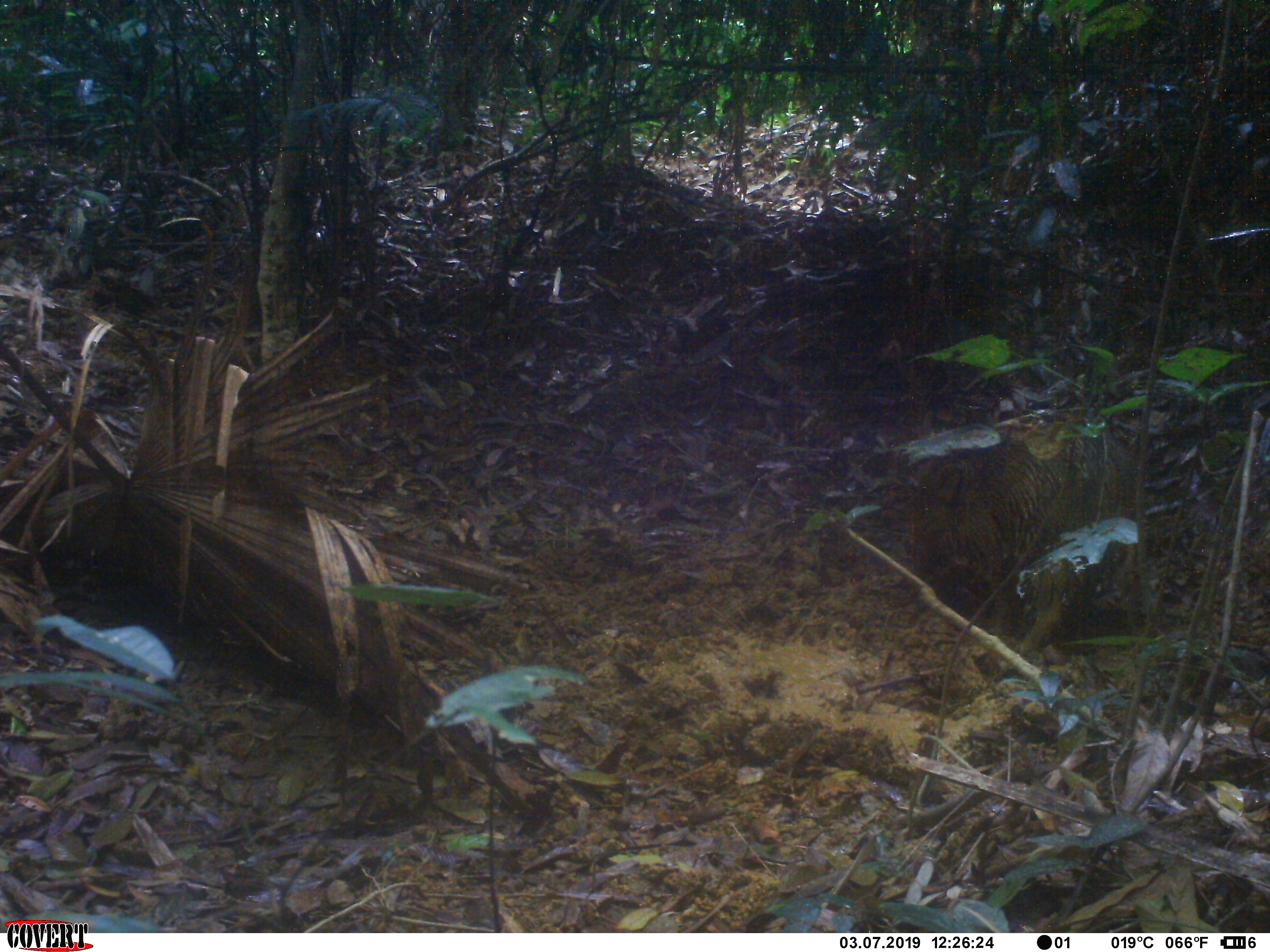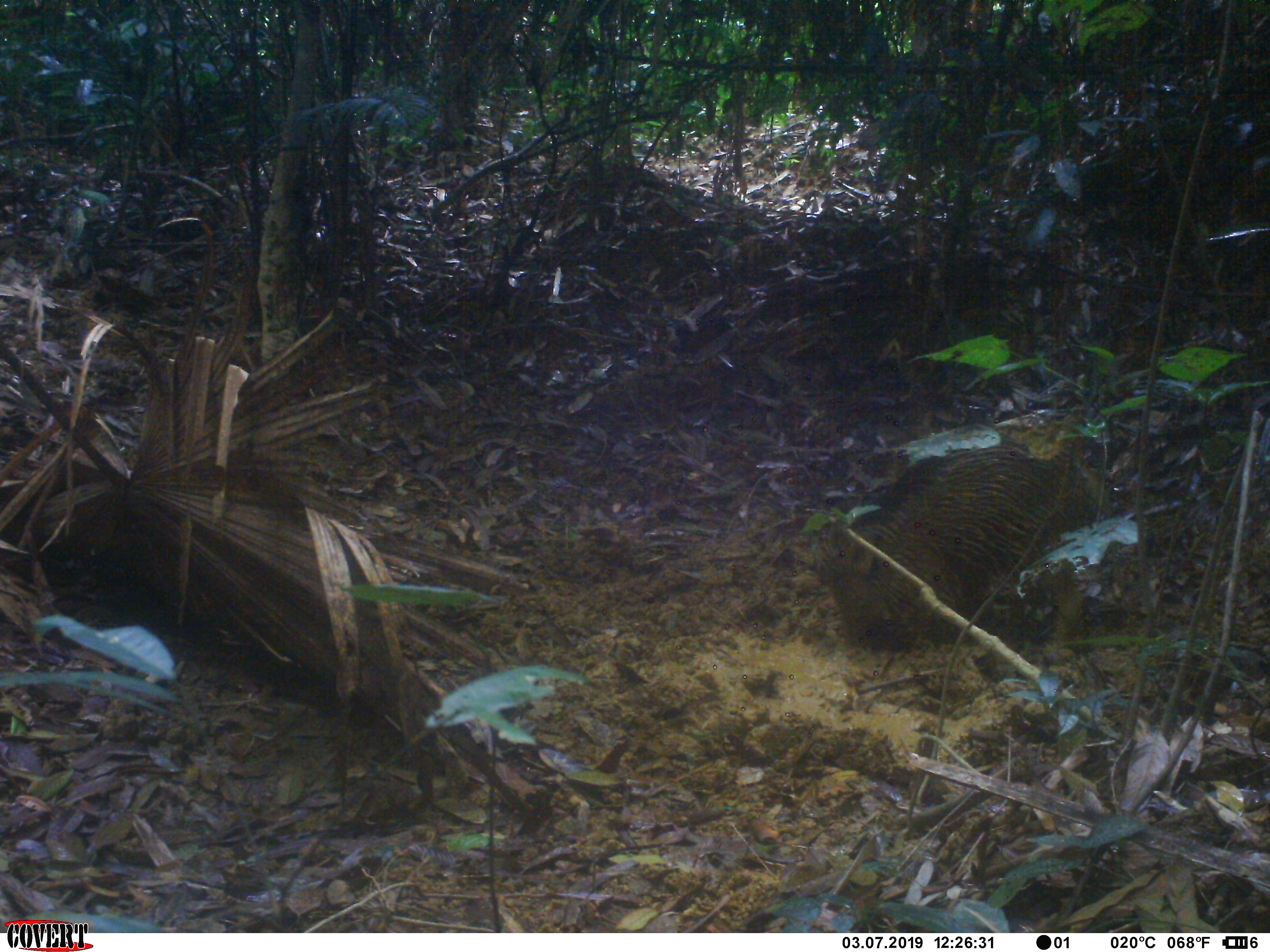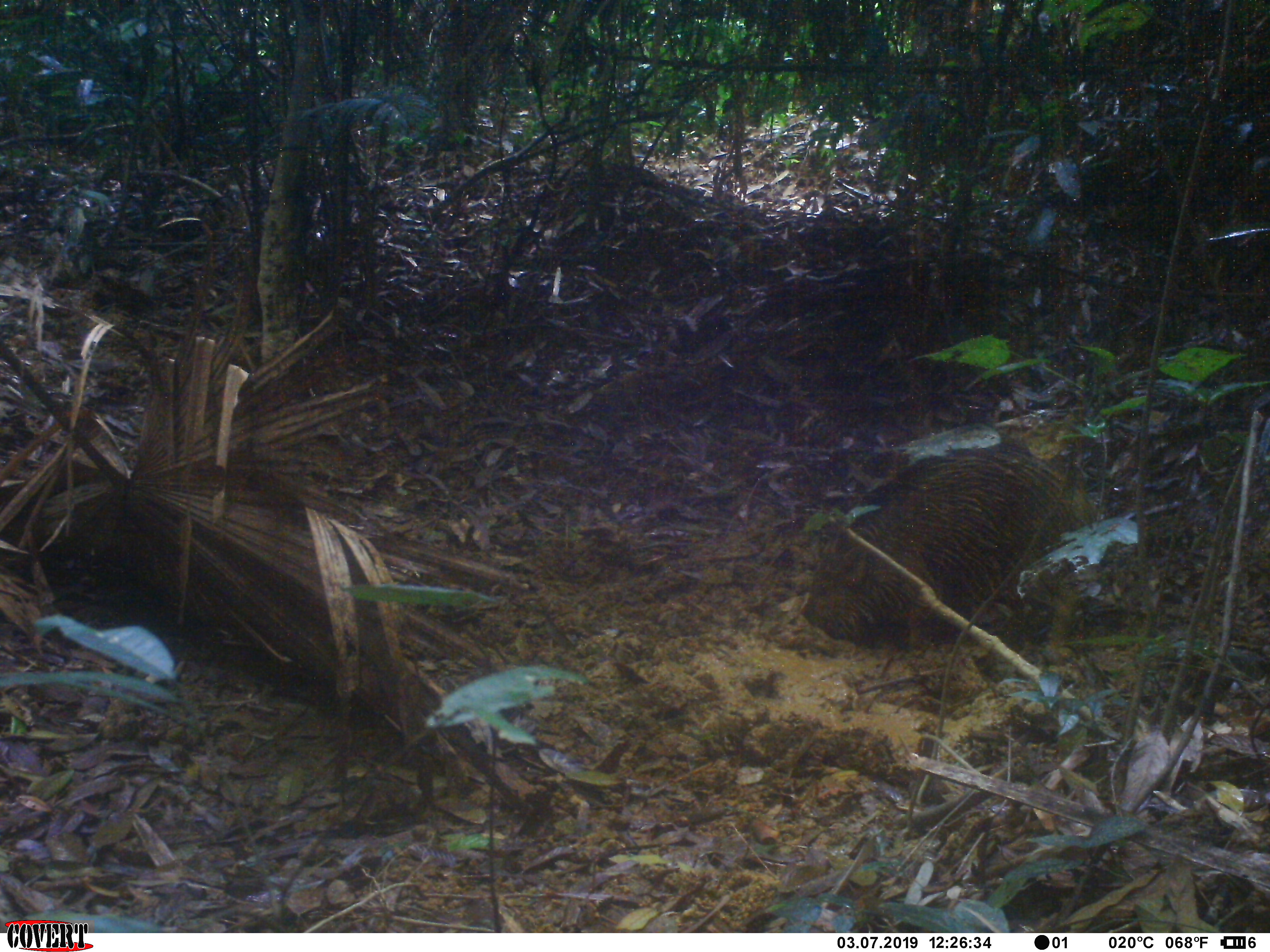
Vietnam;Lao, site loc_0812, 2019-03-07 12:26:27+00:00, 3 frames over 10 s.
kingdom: Animalia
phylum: Chordata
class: Mammalia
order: Artiodactyla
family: Suidae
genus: Sus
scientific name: Sus scrofa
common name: eurasian wild pig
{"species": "eurasian wild pig (Sus scrofa)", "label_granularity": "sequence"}